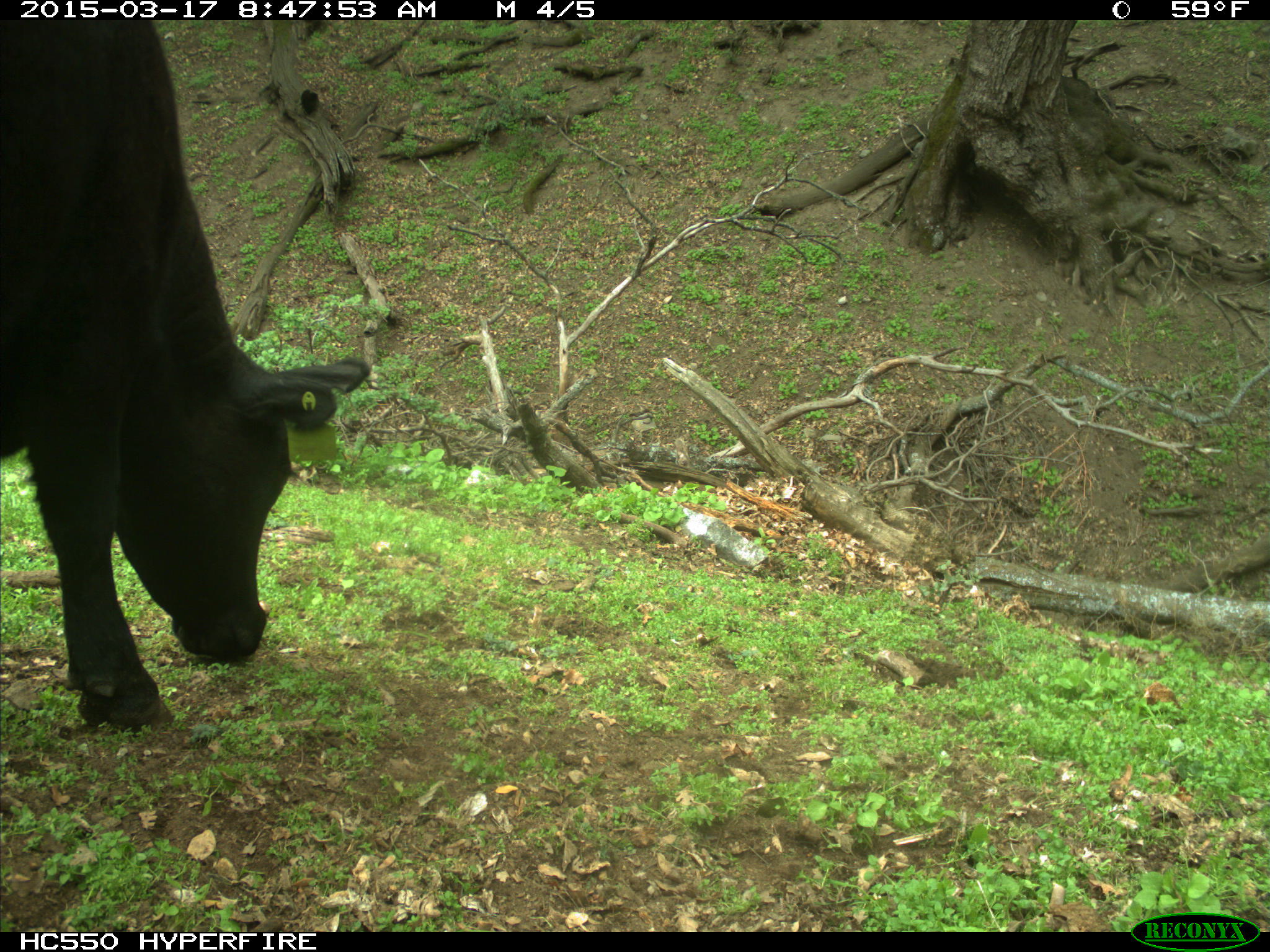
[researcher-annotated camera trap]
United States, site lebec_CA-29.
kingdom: Animalia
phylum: Chordata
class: Mammalia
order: Artiodactyla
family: Bovidae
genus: Bos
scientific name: Bos taurus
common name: domestic cow